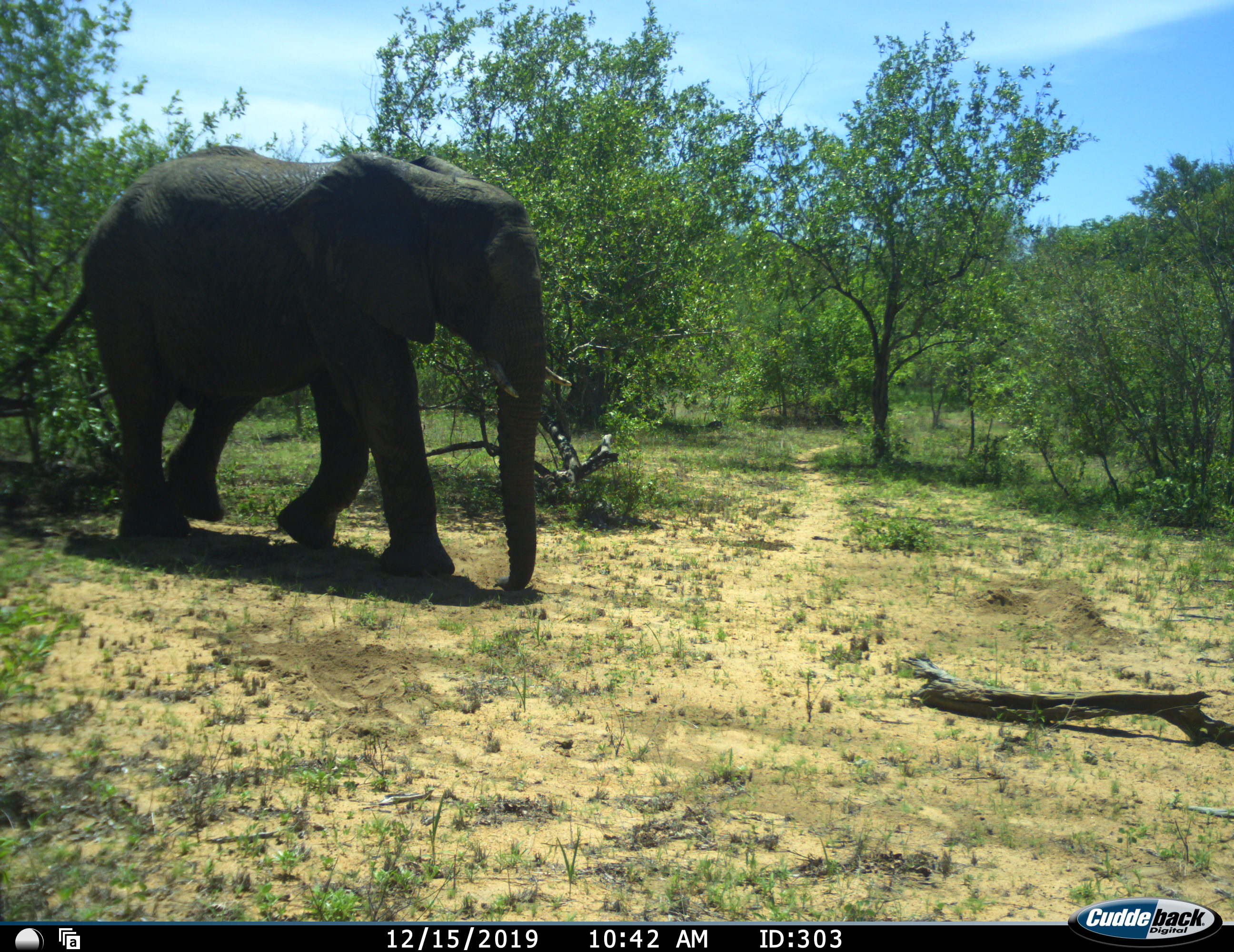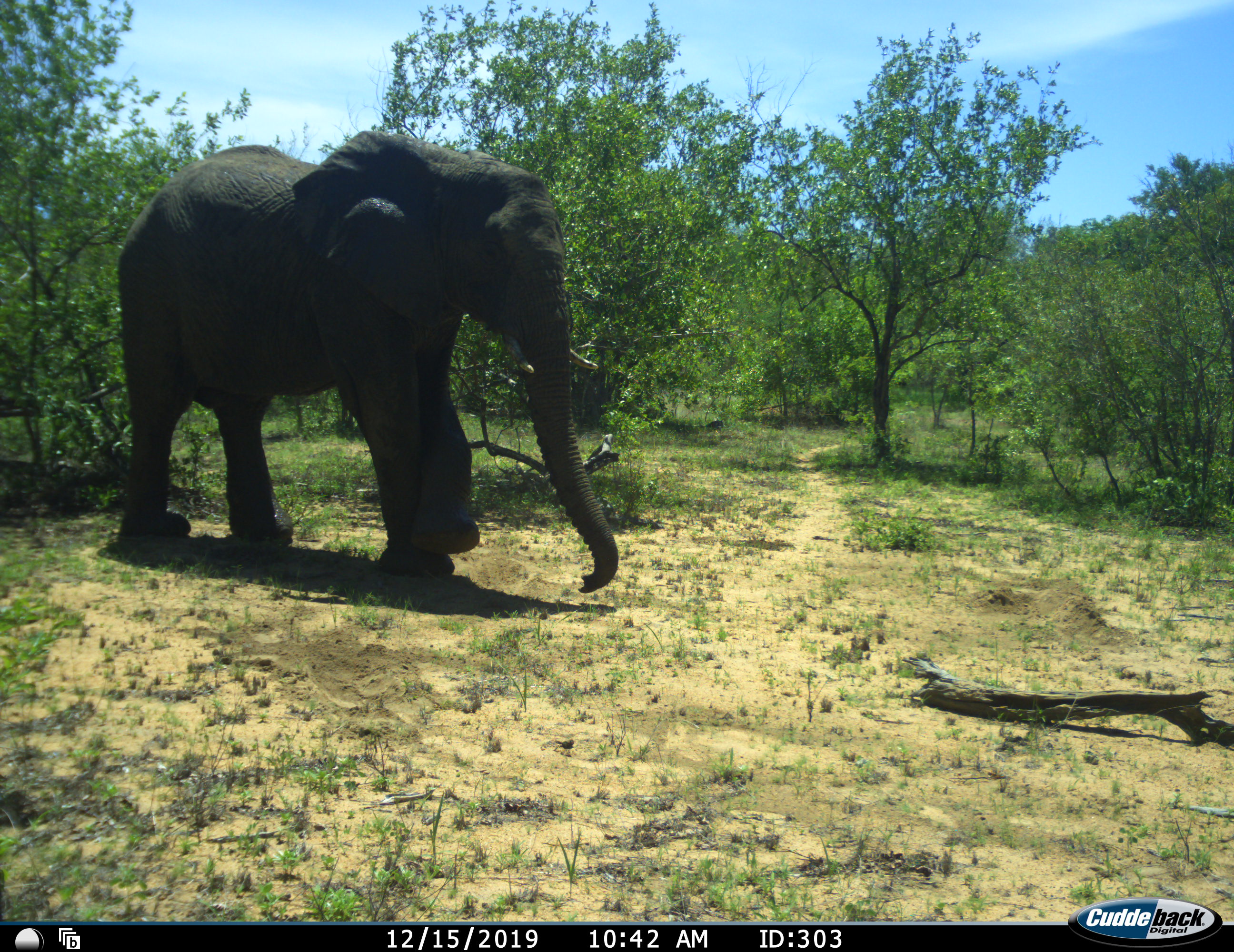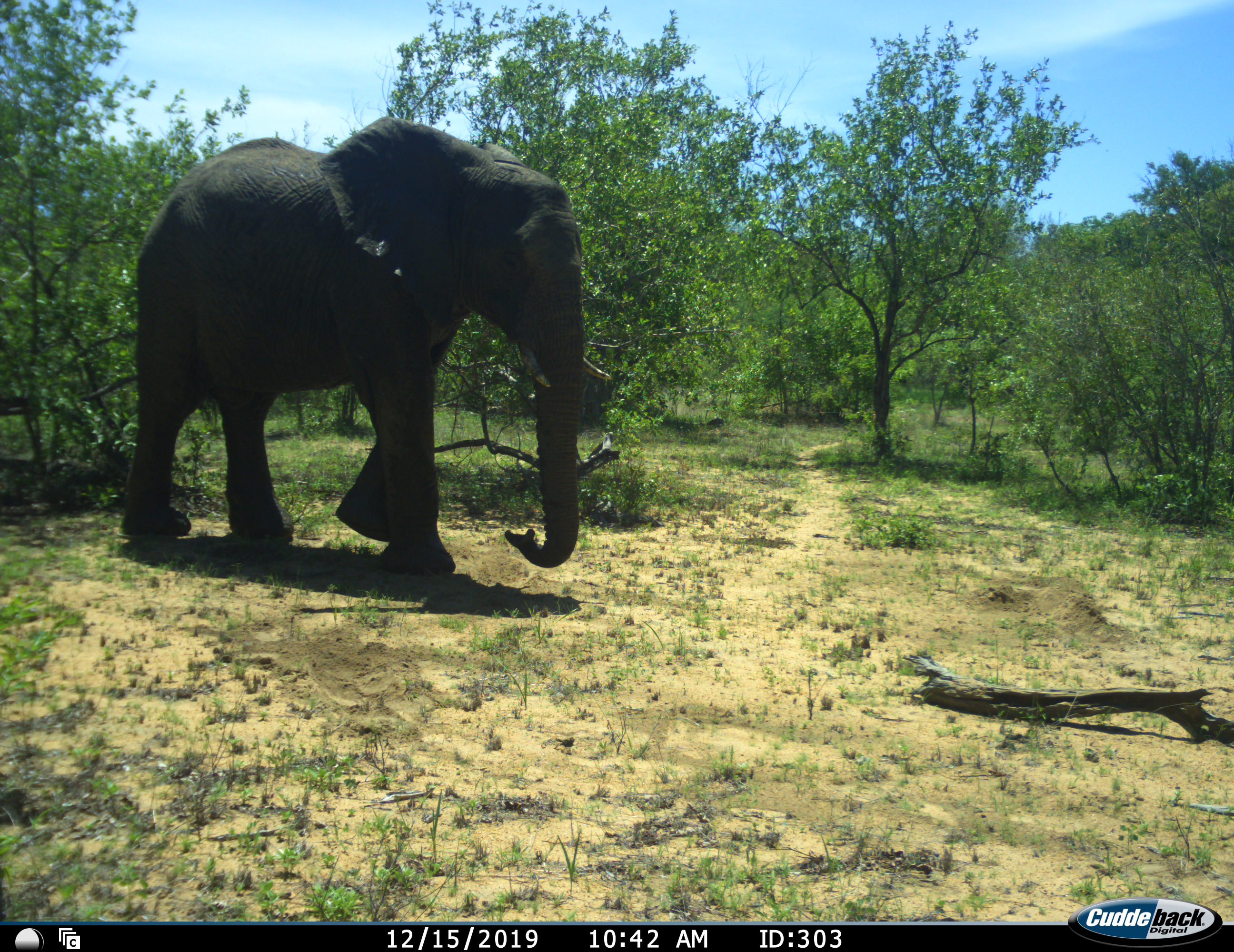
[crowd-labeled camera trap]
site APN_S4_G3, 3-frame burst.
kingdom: Animalia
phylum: Chordata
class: Mammalia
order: Proboscidea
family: Elephantidae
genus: Loxodonta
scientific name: Loxodonta africana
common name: african bush elephant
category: elephant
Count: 1.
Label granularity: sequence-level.